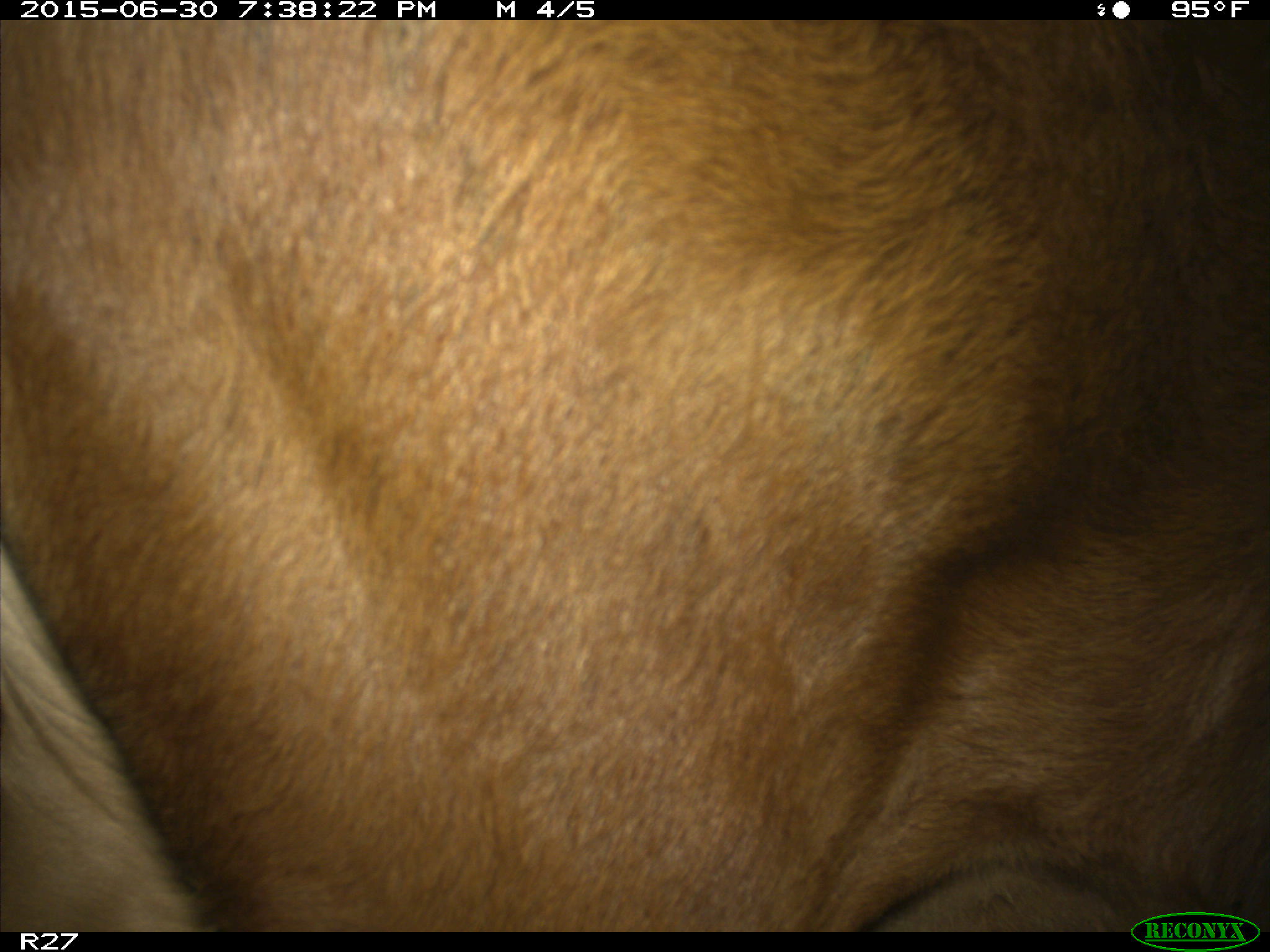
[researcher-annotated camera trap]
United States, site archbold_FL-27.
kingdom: Animalia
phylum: Chordata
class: Mammalia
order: Artiodactyla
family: Bovidae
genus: Bos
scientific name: Bos taurus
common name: domestic cow